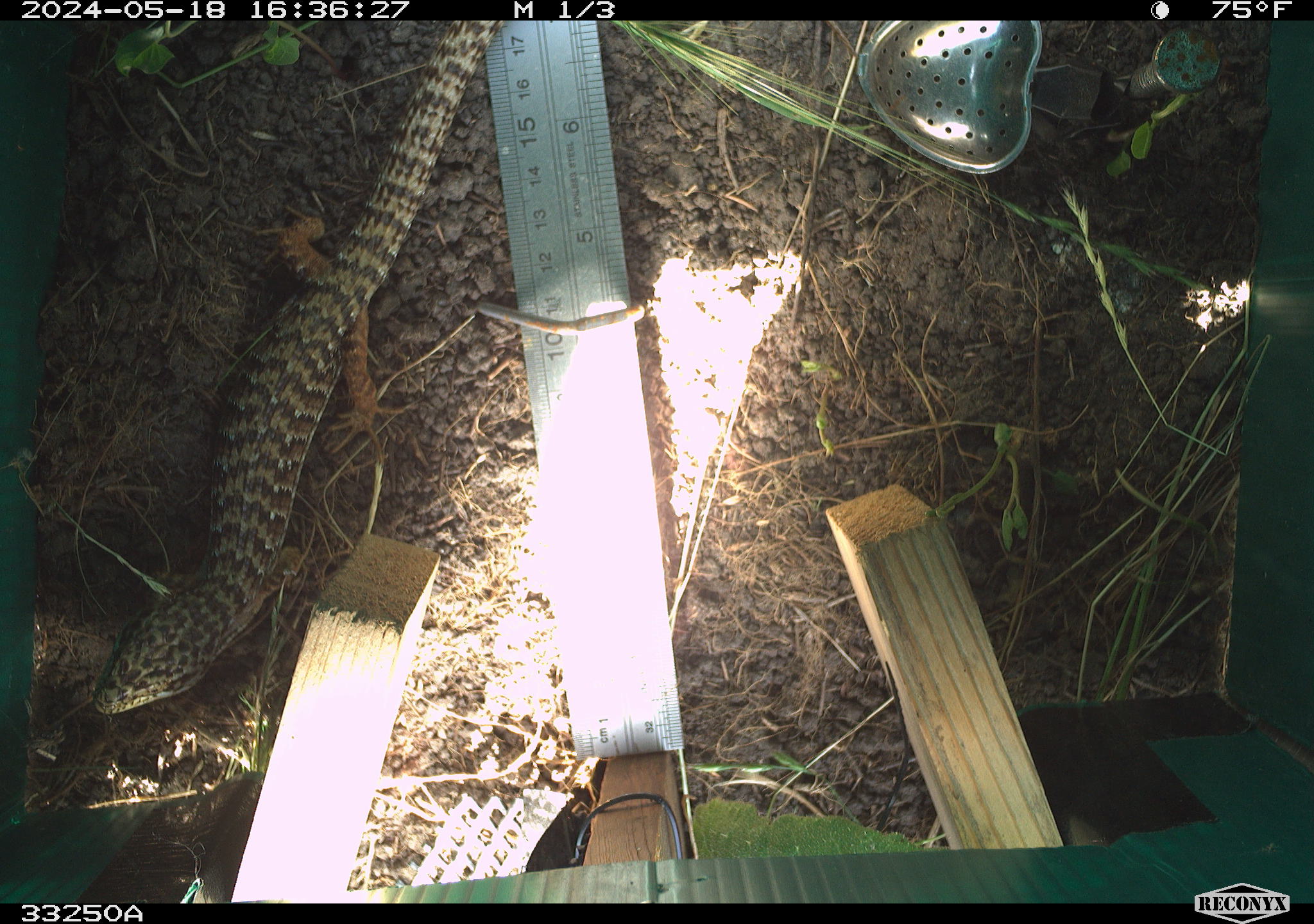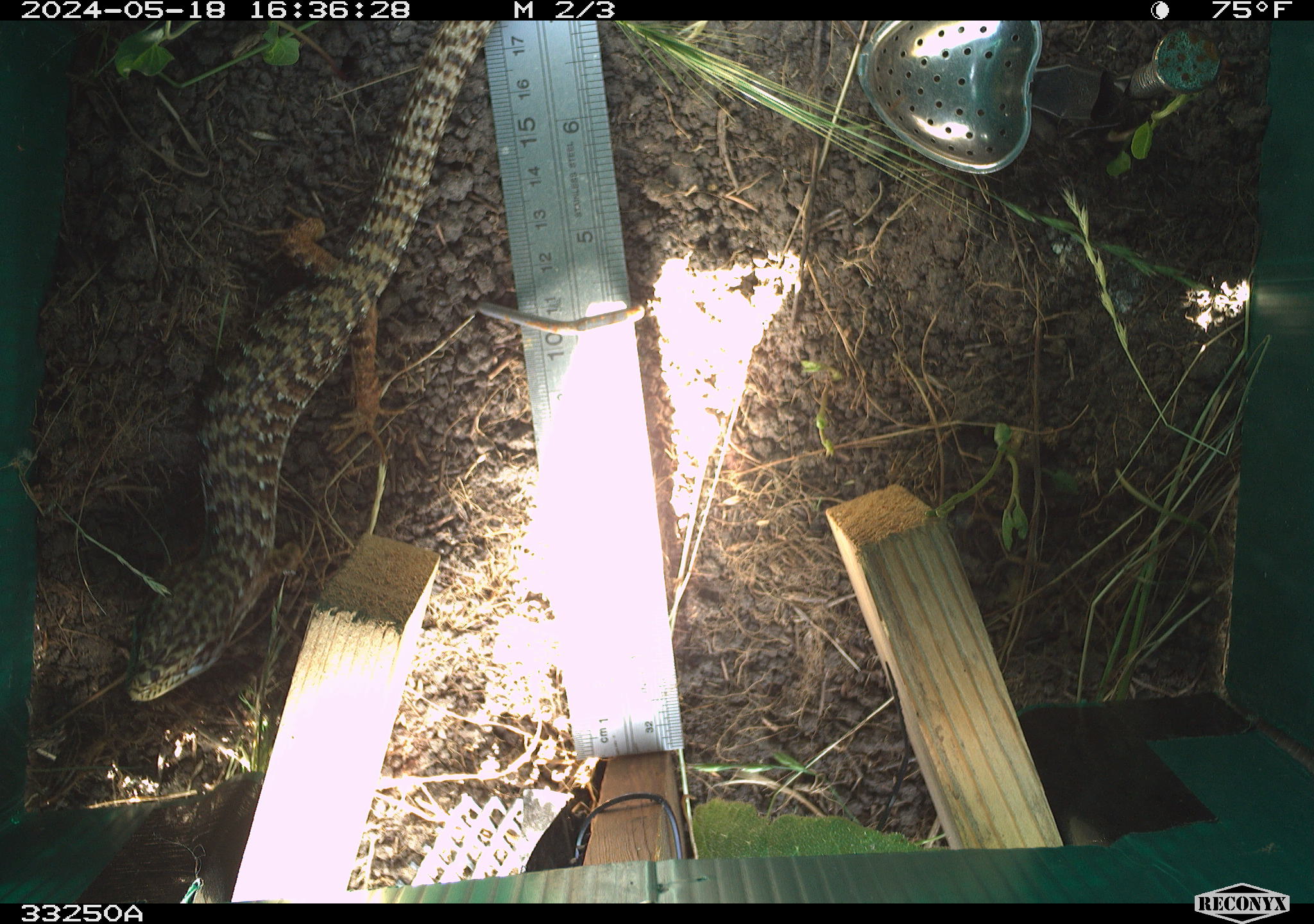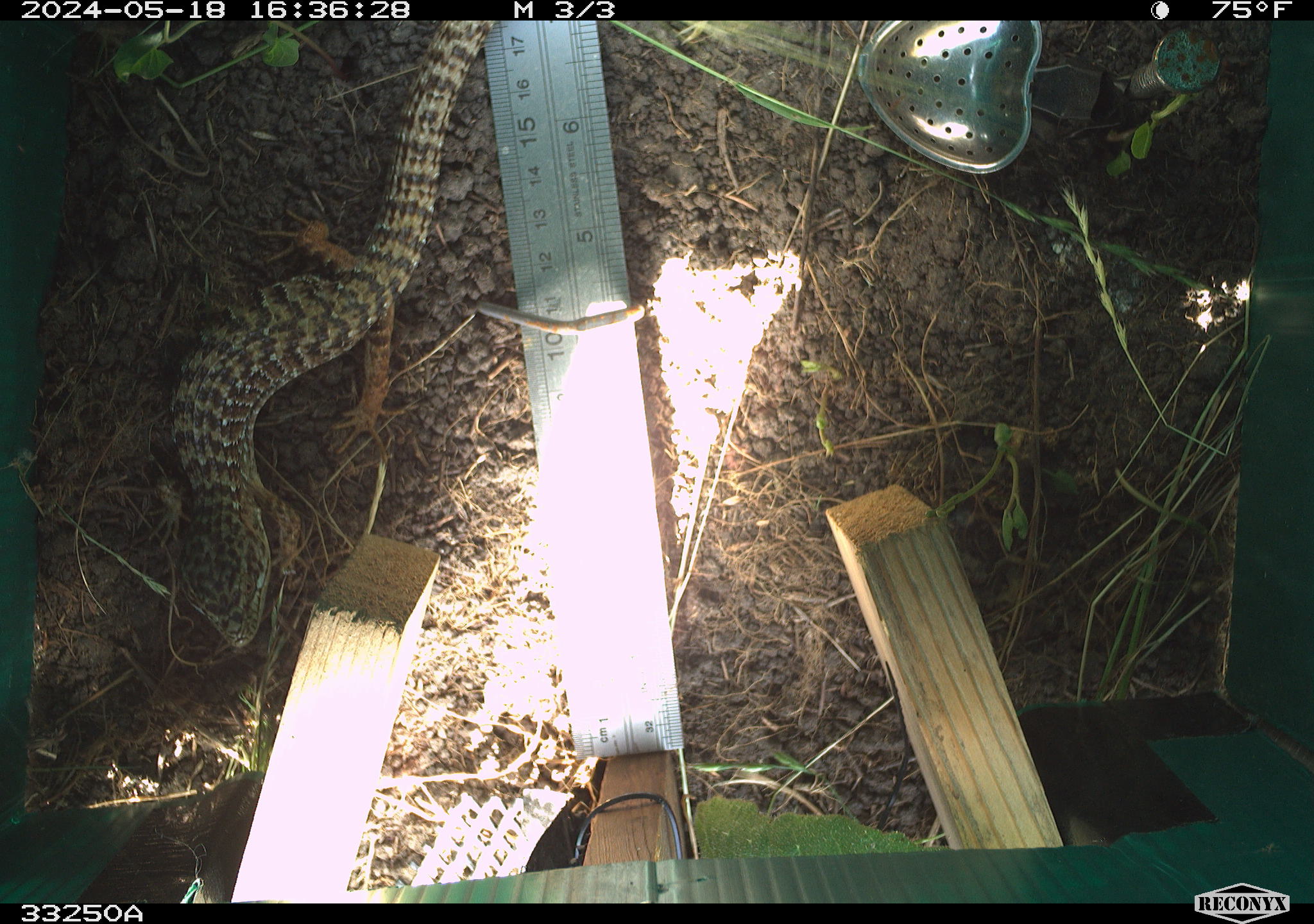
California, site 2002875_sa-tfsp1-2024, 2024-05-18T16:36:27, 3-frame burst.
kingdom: Animalia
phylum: Chordata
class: Reptilia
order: Squamata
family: Anguidae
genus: Elgaria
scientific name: Elgaria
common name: alligator lizards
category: elgaria species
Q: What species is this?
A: Elgaria species (alligator lizards) (Elgaria).